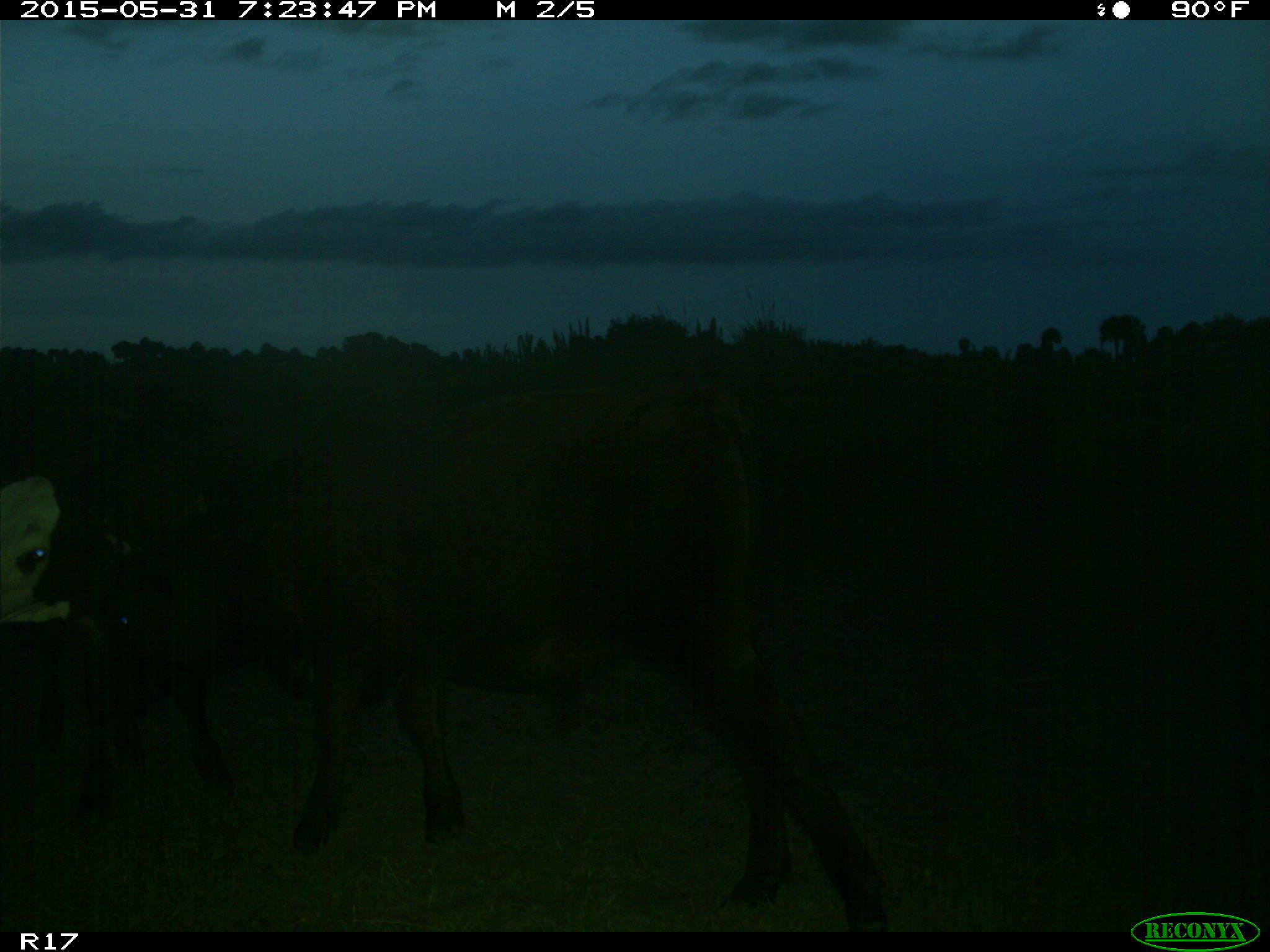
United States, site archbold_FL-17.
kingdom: Animalia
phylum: Chordata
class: Mammalia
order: Artiodactyla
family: Bovidae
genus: Bos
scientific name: Bos taurus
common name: domestic cow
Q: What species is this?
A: Bos taurus (domestic cow).